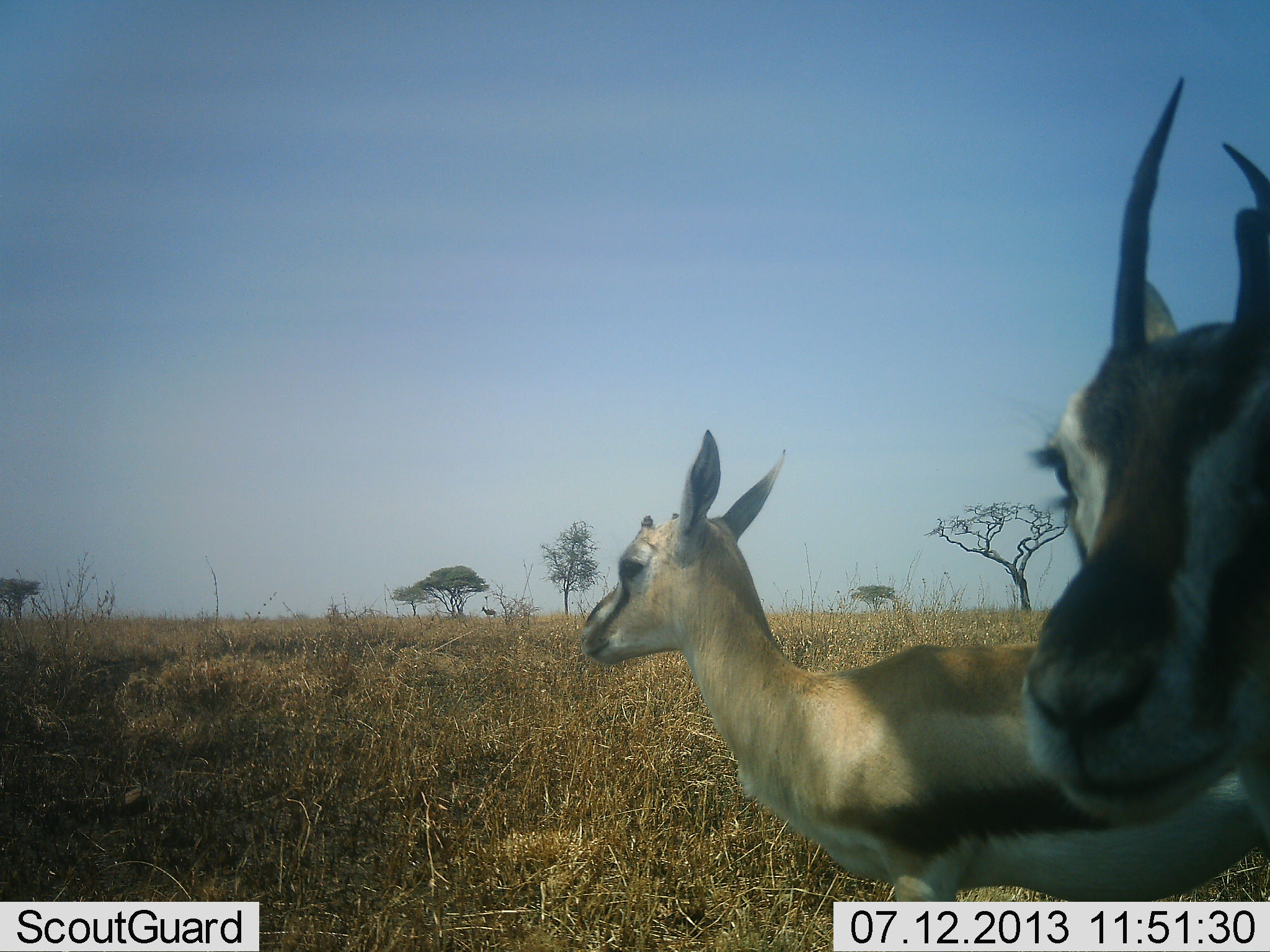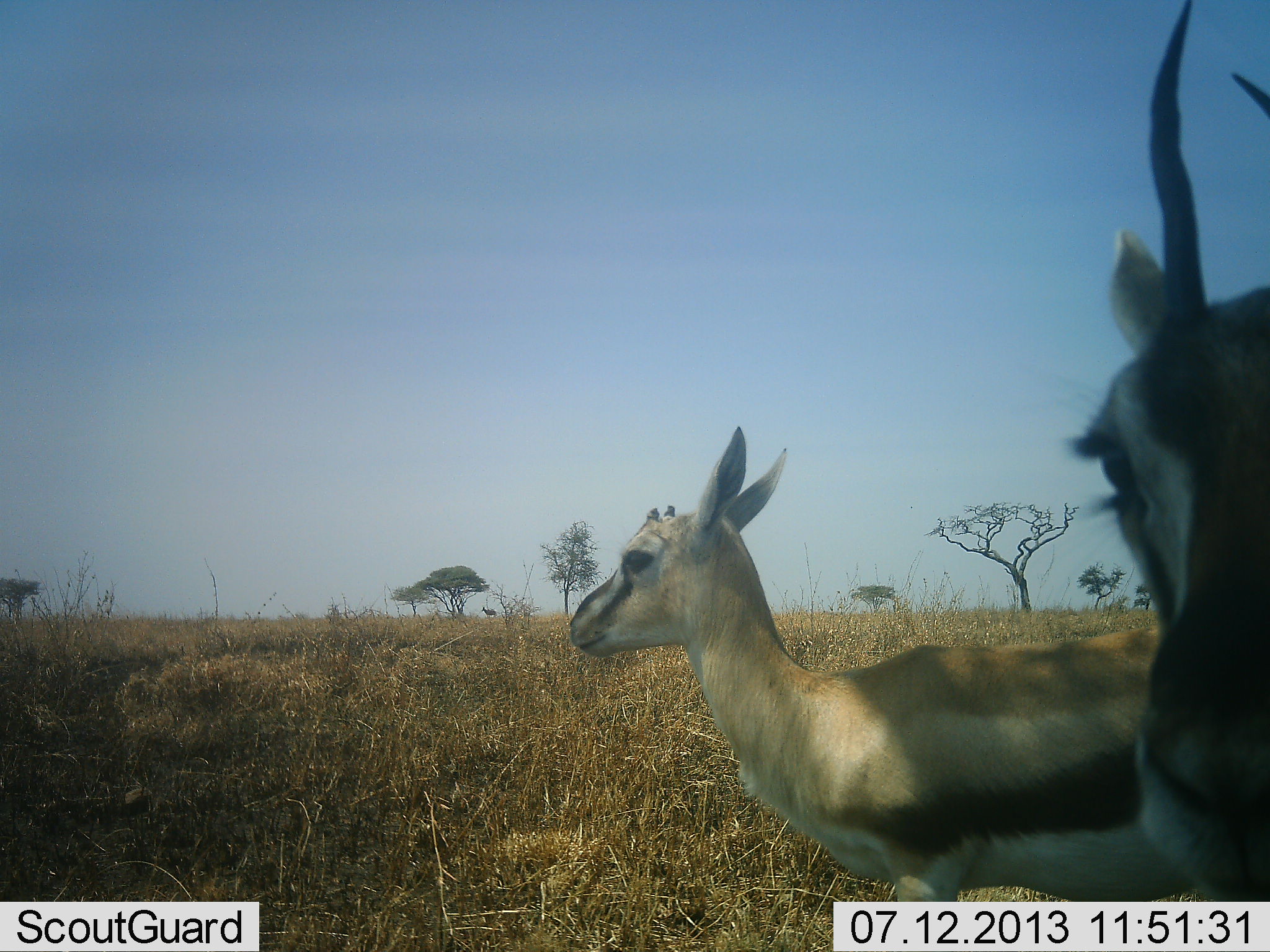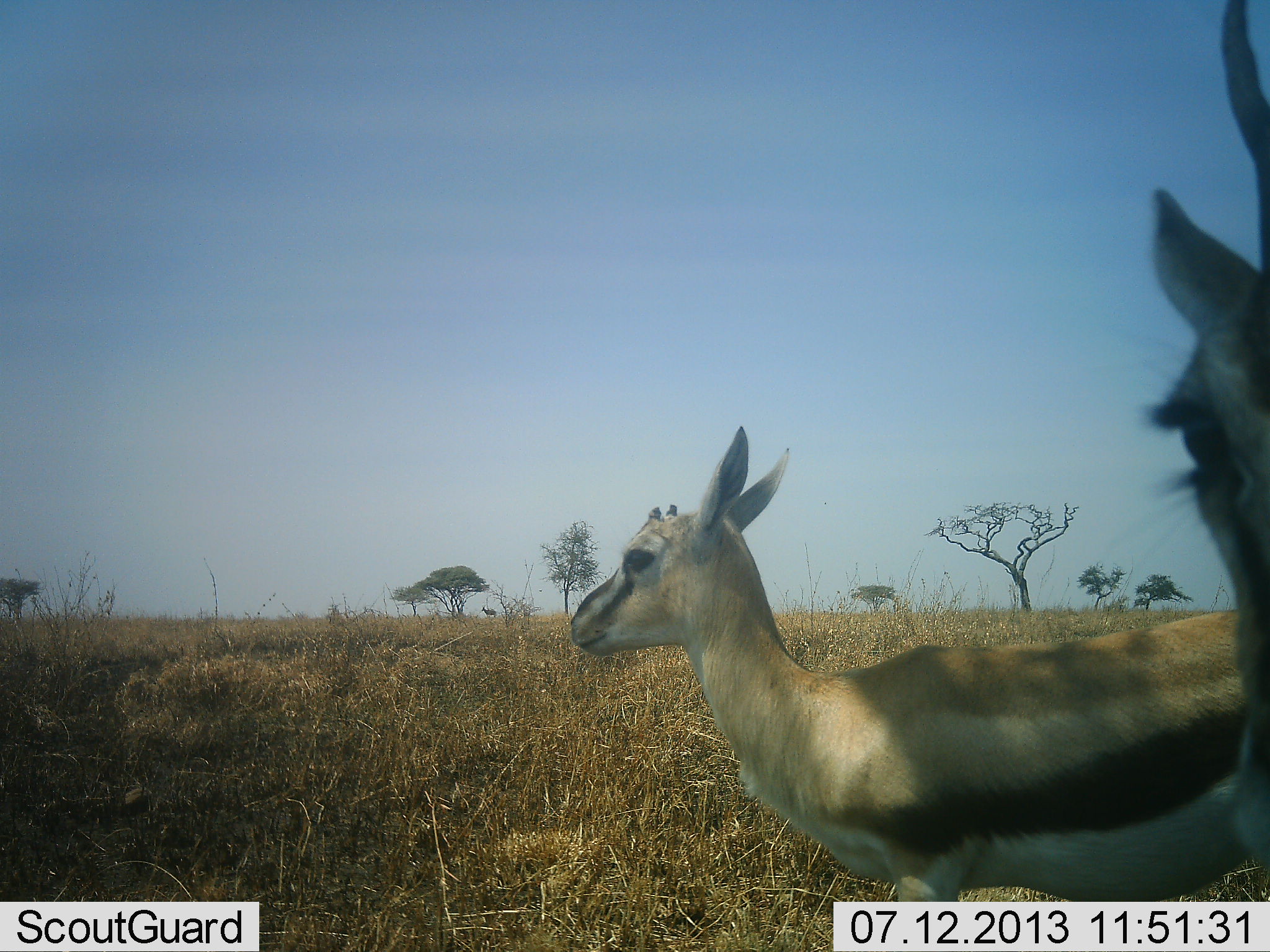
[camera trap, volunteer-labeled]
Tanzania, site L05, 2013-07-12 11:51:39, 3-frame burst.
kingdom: Animalia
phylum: Chordata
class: Mammalia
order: Artiodactyla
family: Bovidae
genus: Eudorcas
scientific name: Eudorcas thomsonii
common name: thomson's gazelle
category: gazellethomsons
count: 2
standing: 94%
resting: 0%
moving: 0%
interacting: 6%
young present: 9%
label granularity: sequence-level